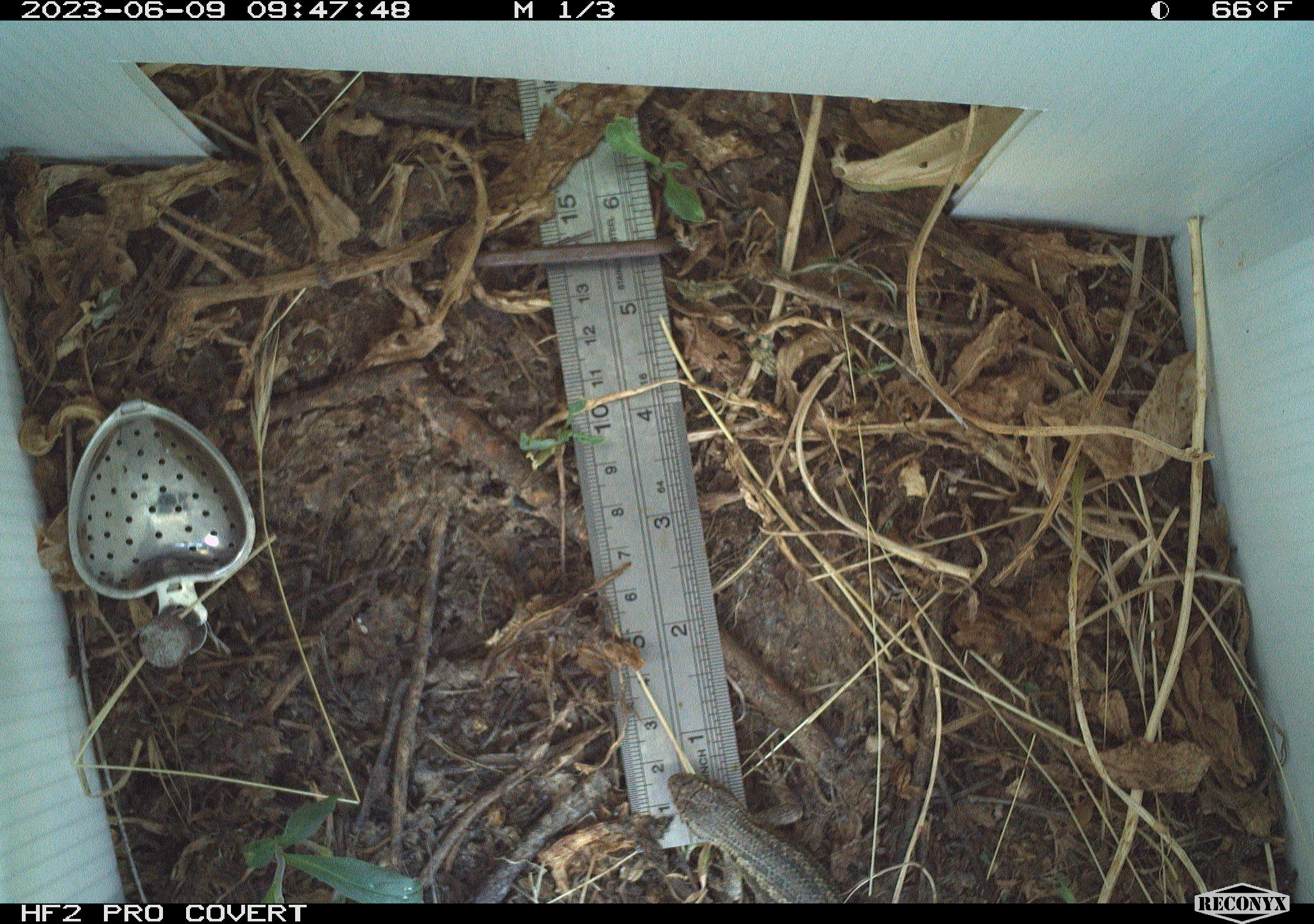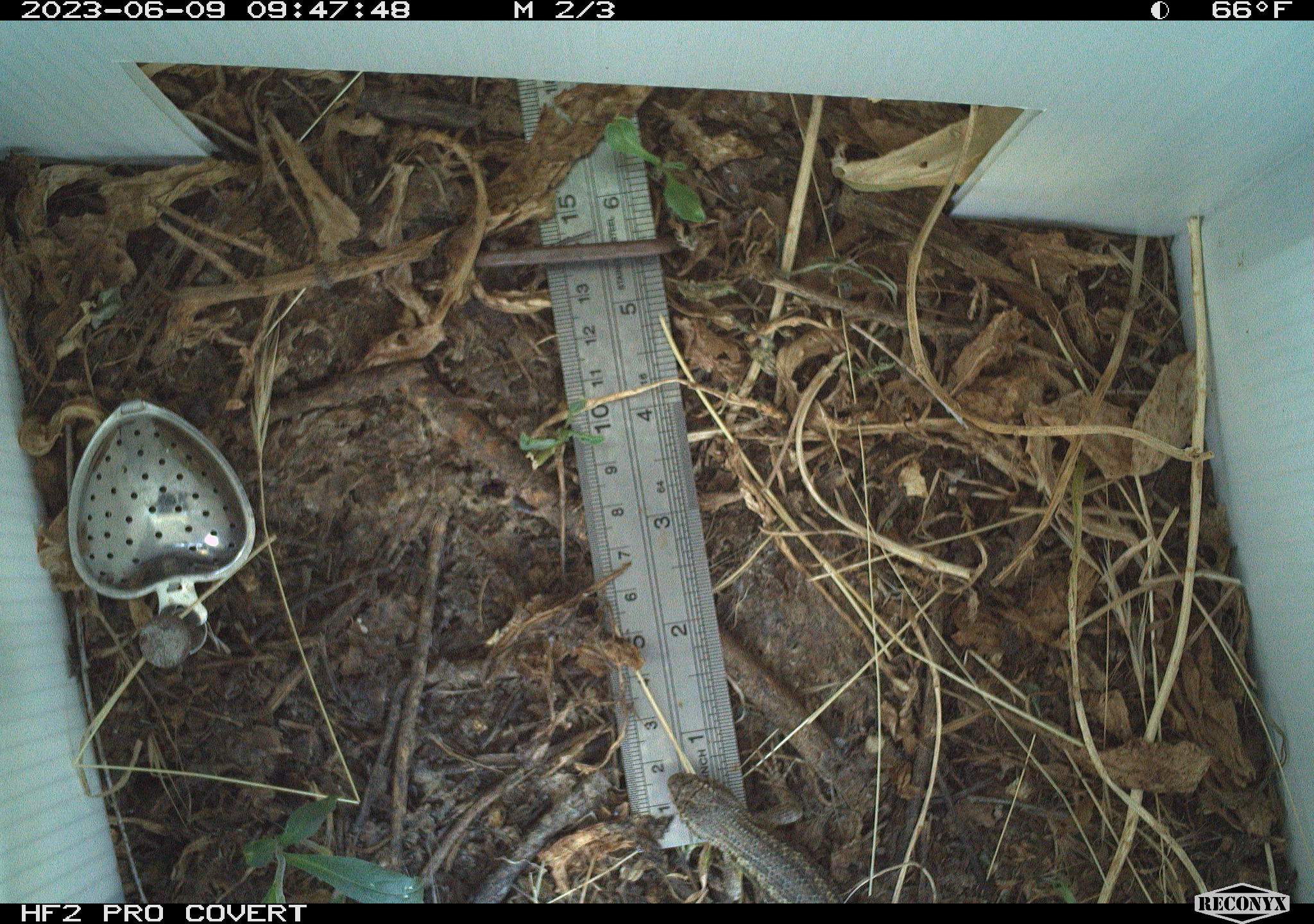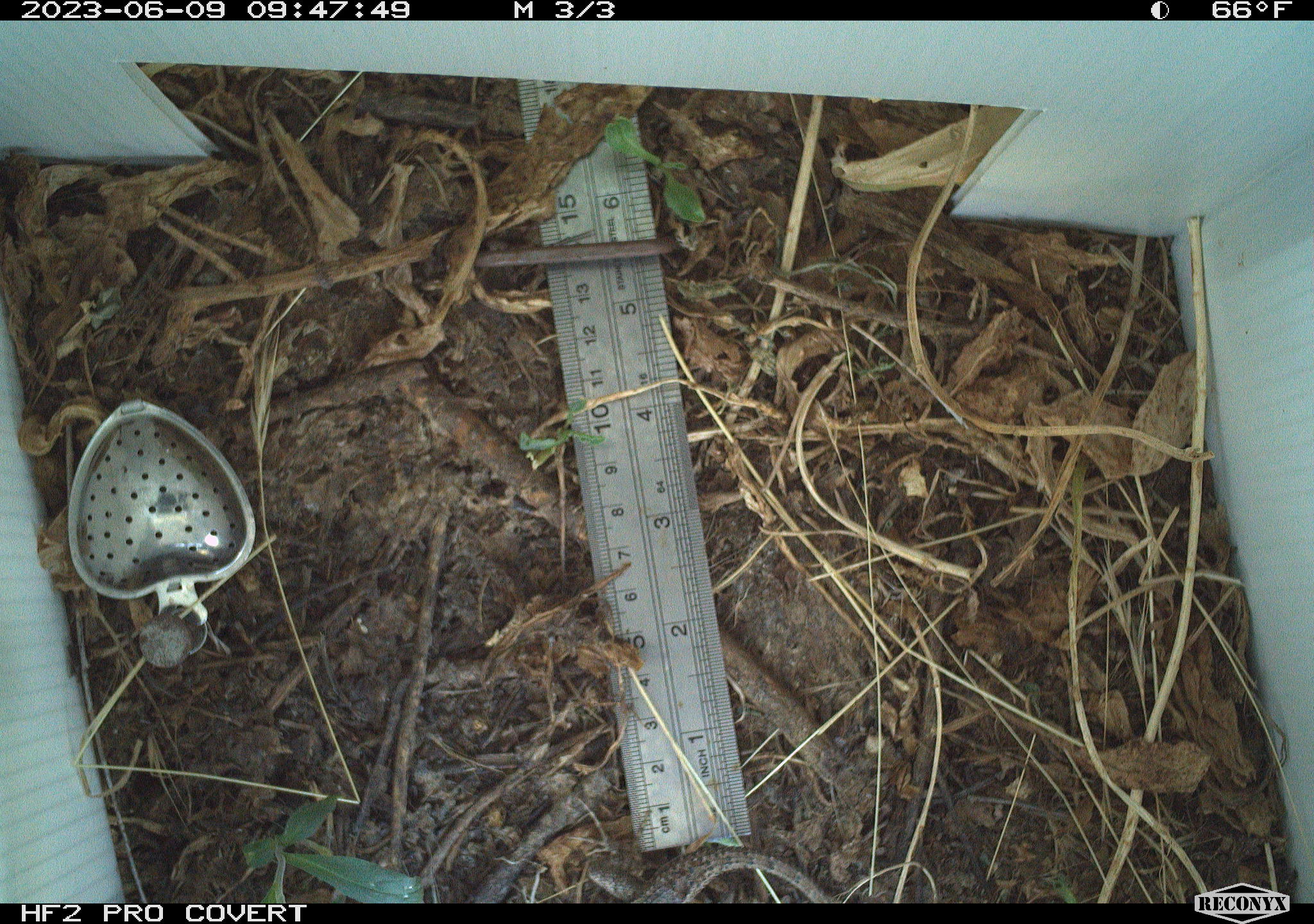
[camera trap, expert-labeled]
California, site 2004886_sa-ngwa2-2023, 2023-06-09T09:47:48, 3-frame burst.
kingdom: Animalia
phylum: Chordata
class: Reptilia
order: Squamata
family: Phrynosomatidae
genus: Sceloporus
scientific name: Sceloporus occidentalis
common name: western fence lizard